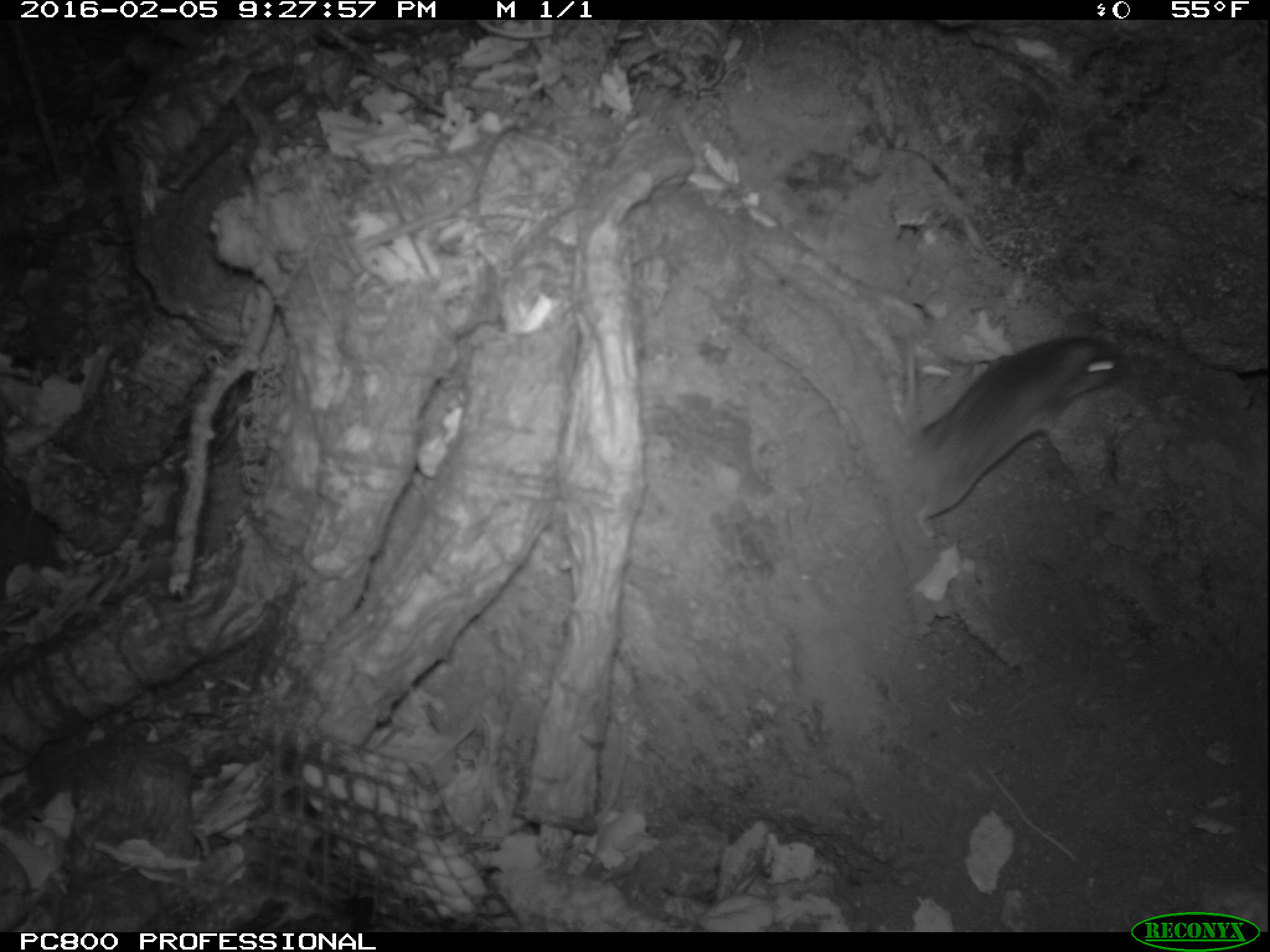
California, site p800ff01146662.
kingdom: Animalia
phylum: Chordata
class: Mammalia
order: Rodentia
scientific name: Rodentia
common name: rodent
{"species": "rodent (Rodentia)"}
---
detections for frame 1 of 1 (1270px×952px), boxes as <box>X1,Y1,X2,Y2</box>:
rodent: <box>899,335,1130,539</box>